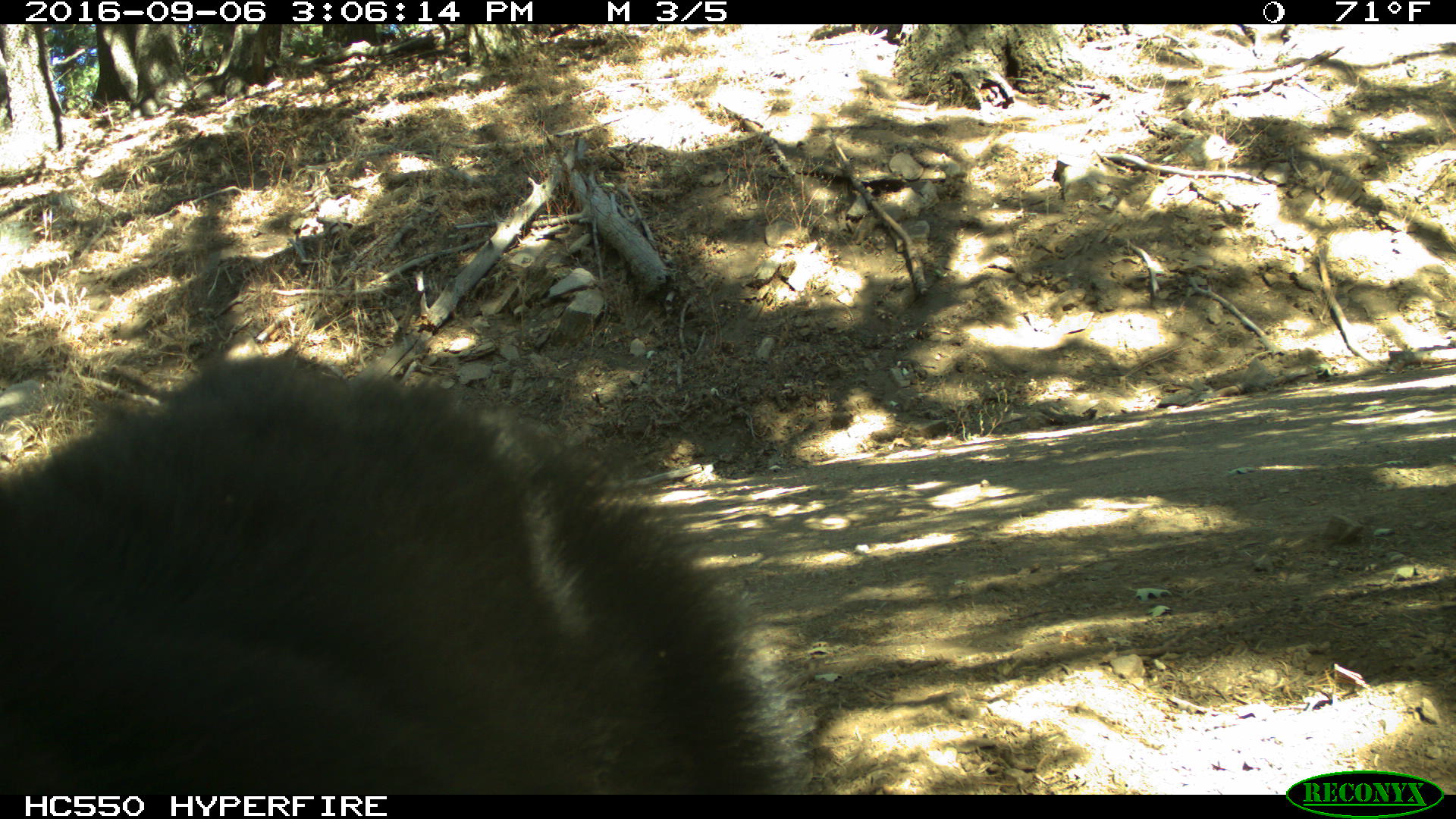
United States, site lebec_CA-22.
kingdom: Animalia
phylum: Chordata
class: Mammalia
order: Carnivora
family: Ursidae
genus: Ursus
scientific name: Ursus americanus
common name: american black bear